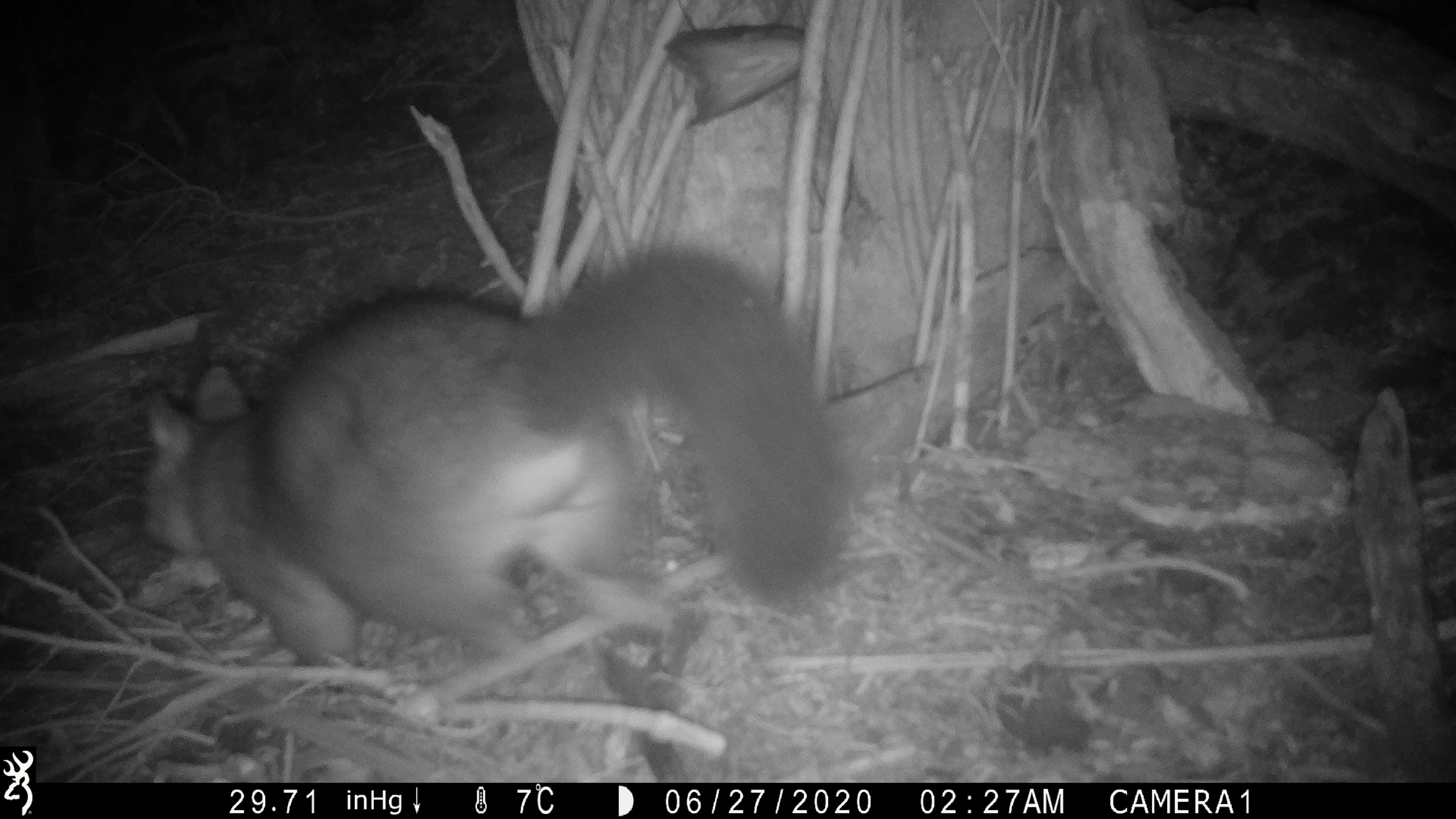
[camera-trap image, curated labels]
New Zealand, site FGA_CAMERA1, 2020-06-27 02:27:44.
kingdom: Animalia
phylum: Chordata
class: Mammalia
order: Diprotodontia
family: Phalangeridae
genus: Trichosurus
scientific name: Trichosurus vulpecula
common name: common brushtail possum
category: possum